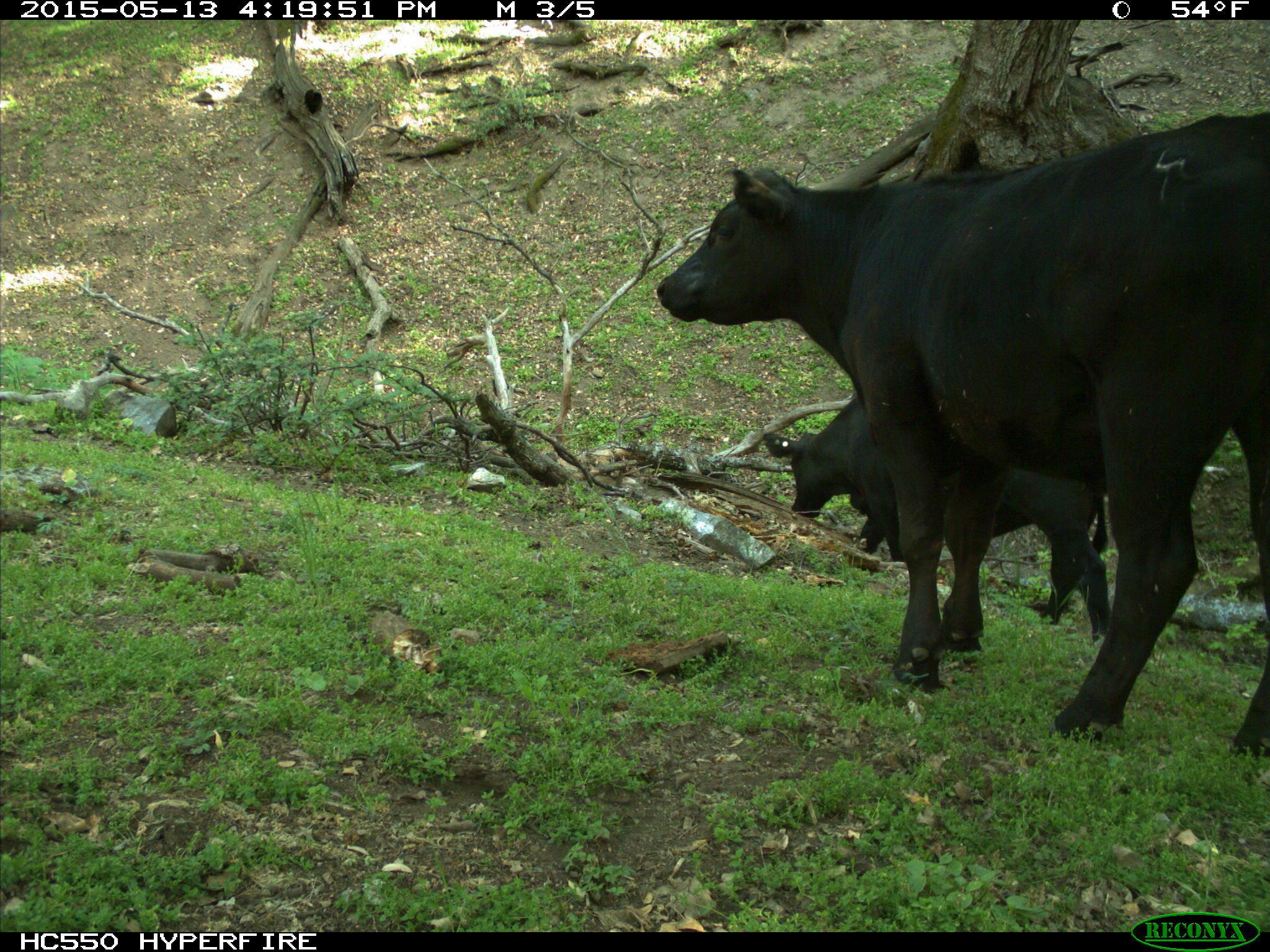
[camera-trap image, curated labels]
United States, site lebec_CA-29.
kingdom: Animalia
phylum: Chordata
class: Mammalia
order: Artiodactyla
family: Bovidae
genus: Bos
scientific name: Bos taurus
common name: domestic cow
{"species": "Bos taurus (domestic cow)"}